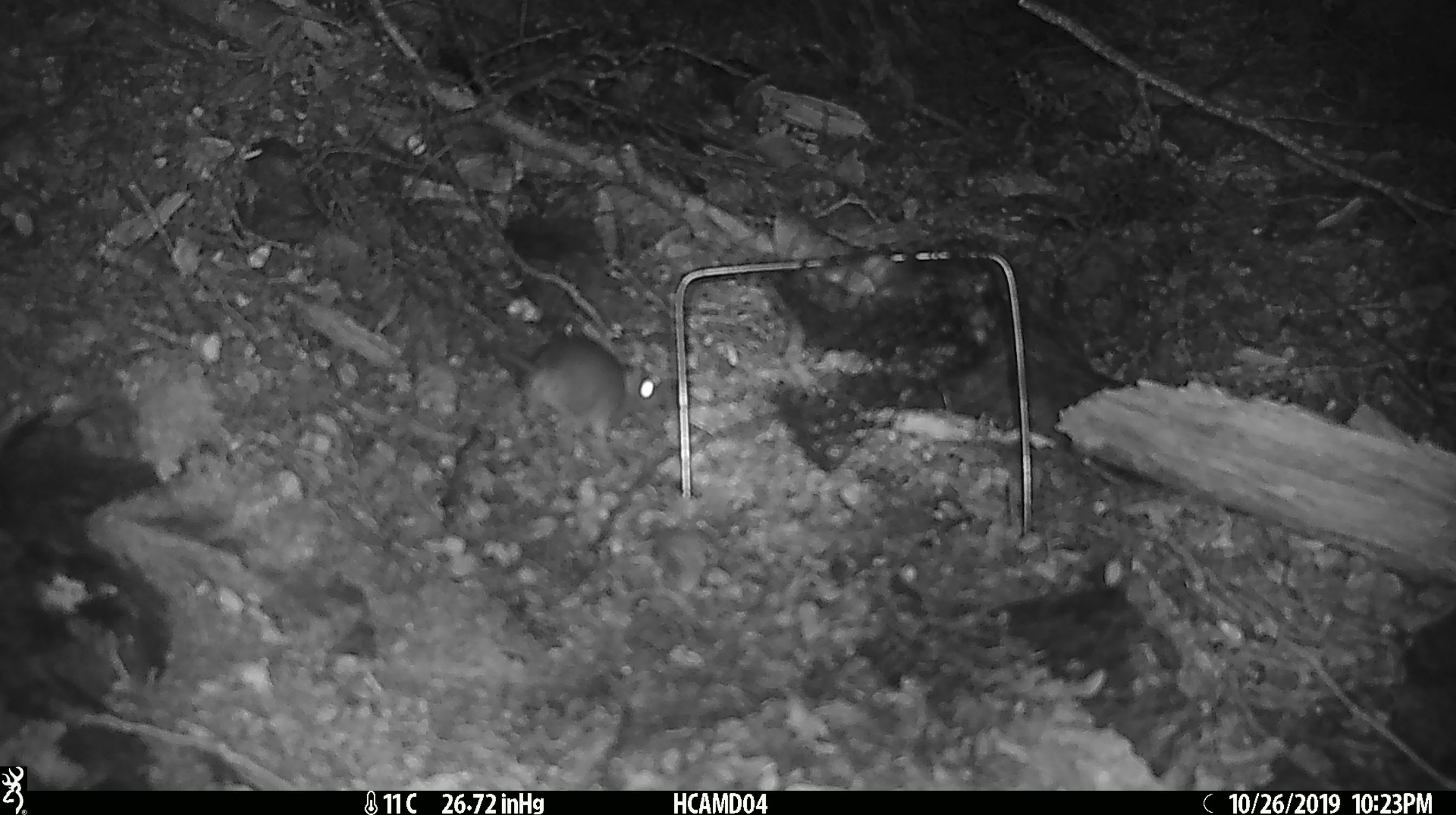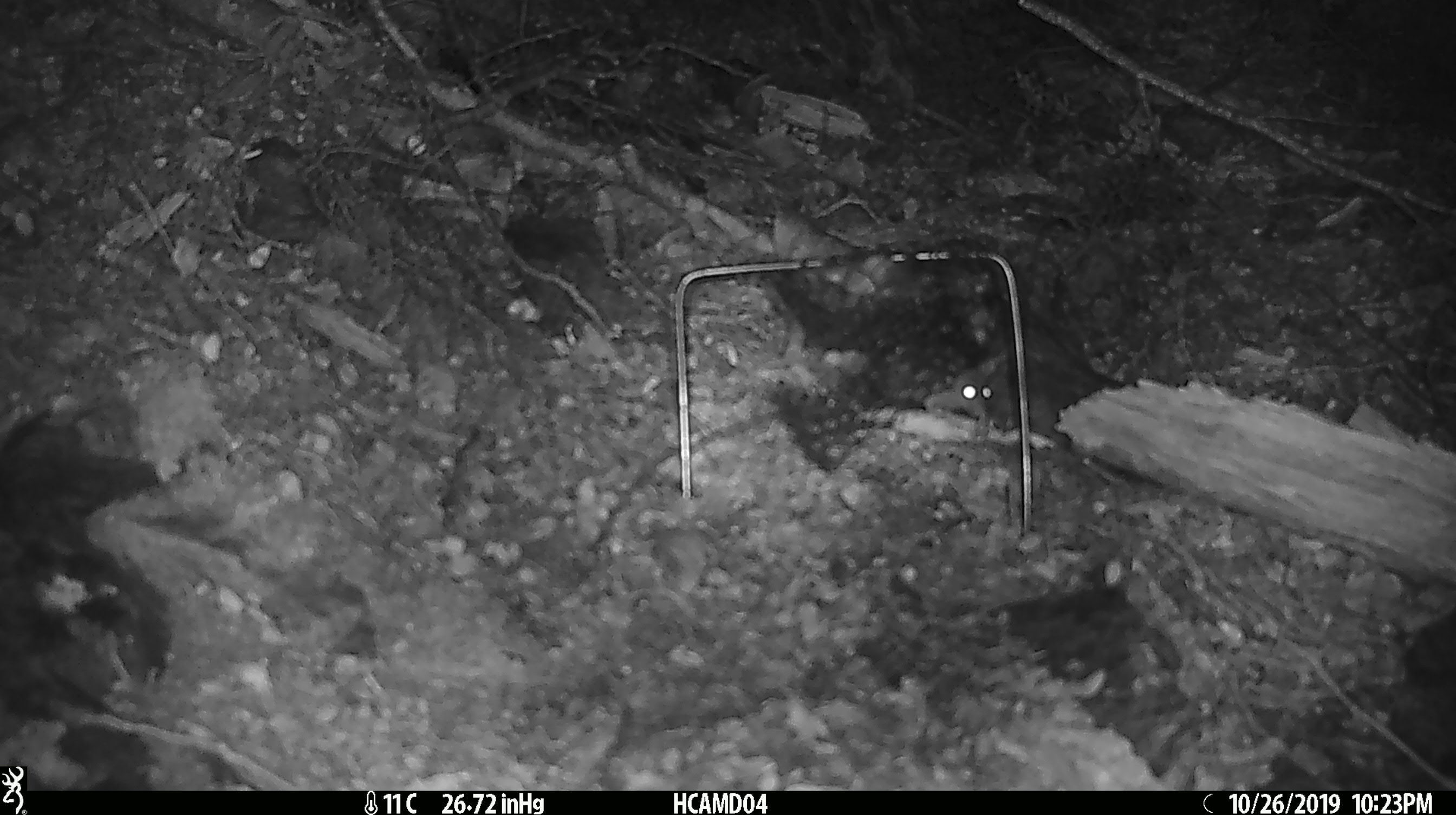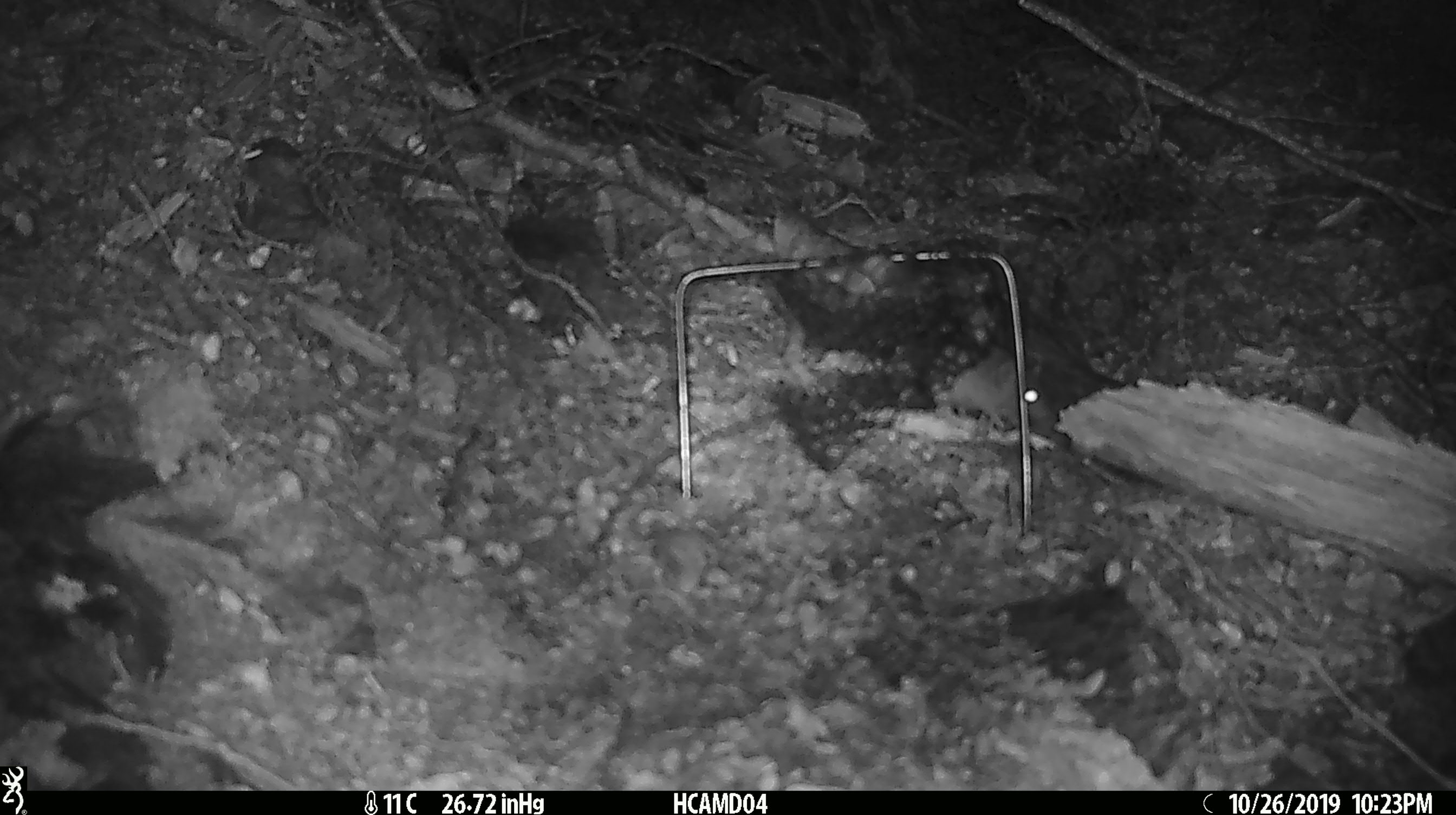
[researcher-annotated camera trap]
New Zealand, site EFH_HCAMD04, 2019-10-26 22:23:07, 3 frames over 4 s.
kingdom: Animalia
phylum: Chordata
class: Mammalia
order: Rodentia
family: Muridae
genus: Mus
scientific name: Mus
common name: mouse